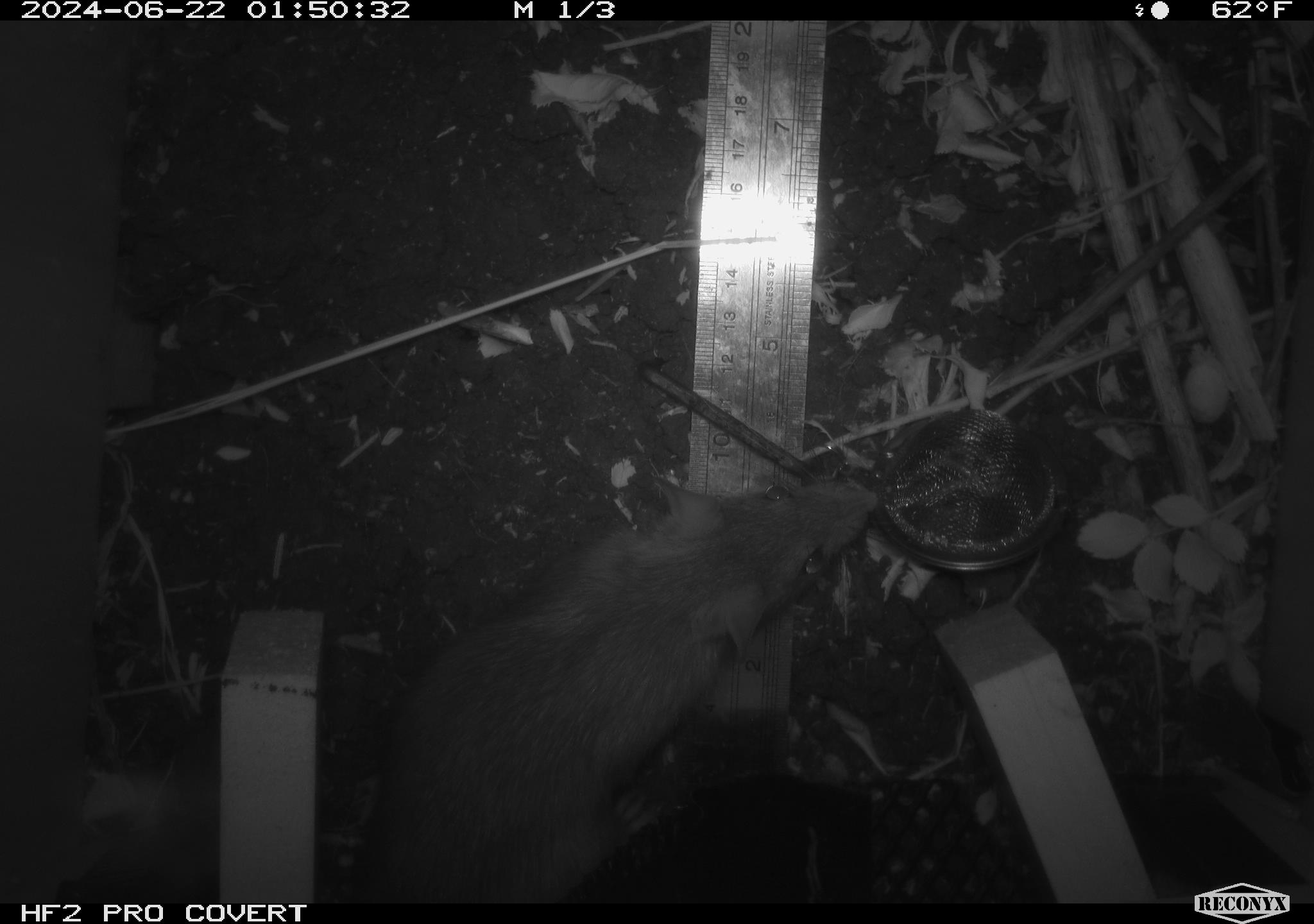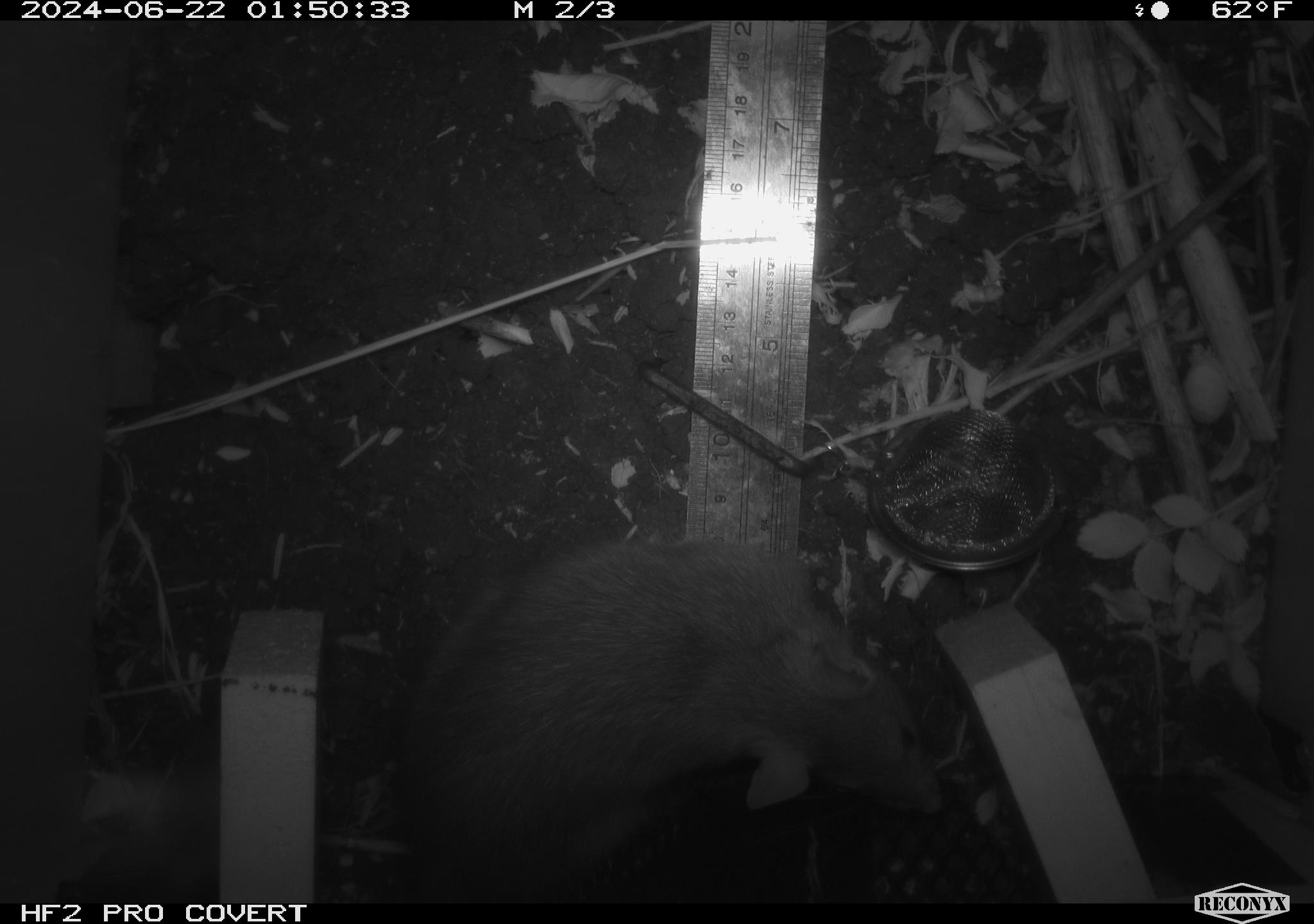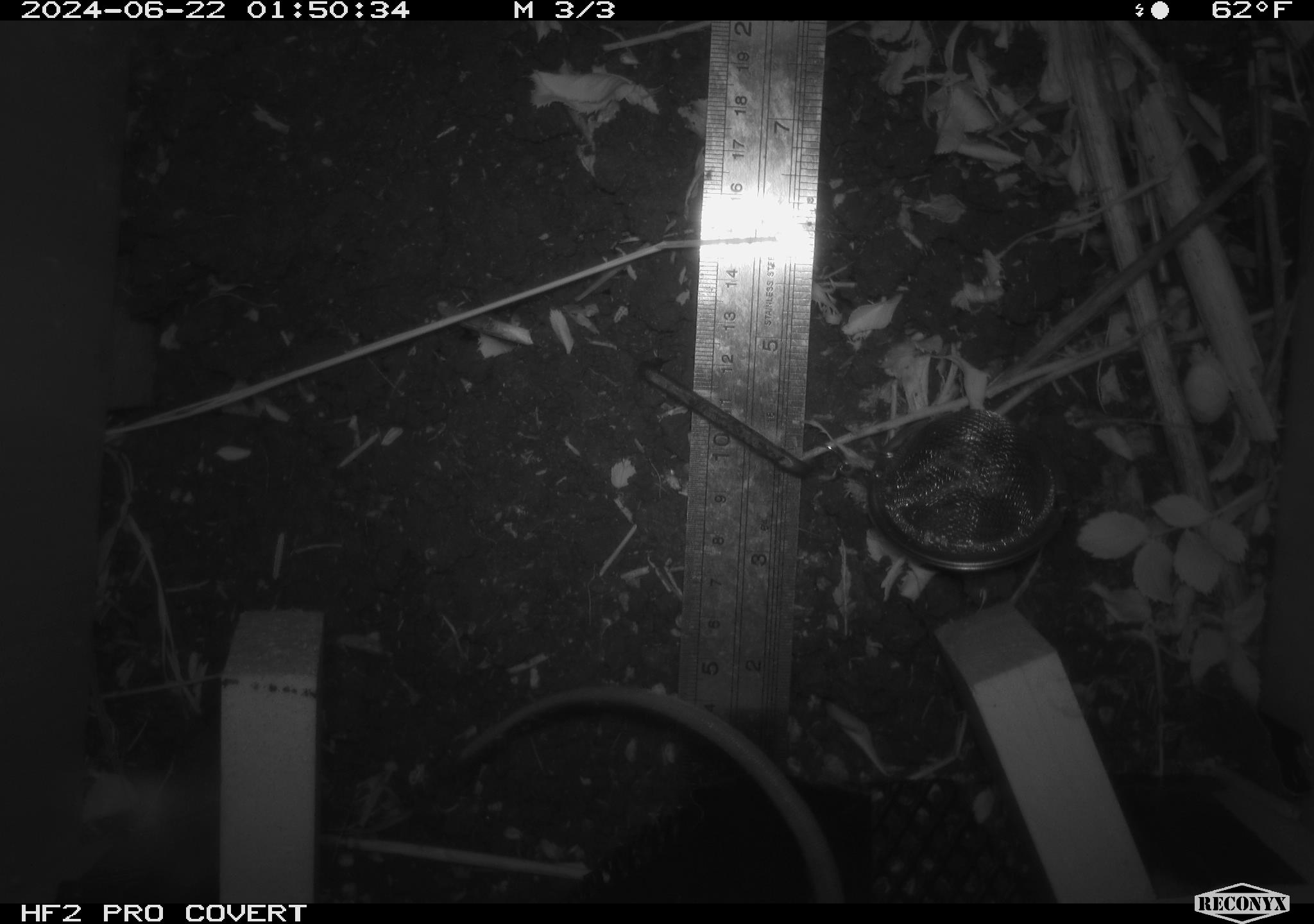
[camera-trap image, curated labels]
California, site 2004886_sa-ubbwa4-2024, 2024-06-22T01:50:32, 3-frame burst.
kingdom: Animalia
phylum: Chordata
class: Mammalia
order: Rodentia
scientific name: Rodentia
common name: woodrat or rat or mouse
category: woodrat or rat or mouse species